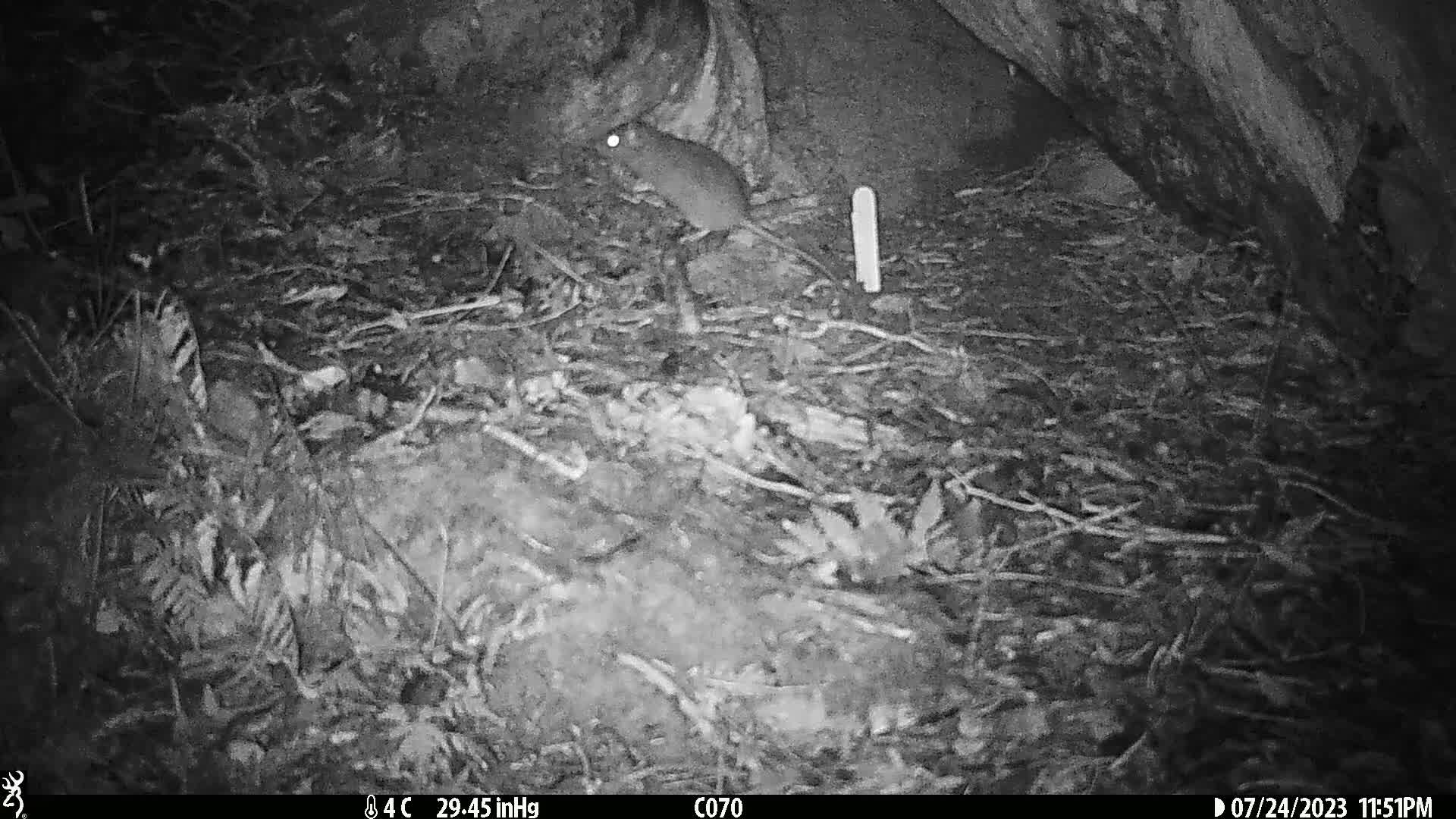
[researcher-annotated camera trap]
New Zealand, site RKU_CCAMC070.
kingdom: Animalia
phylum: Chordata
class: Mammalia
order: Rodentia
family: Muridae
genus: Rattus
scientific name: Rattus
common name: rat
Rat (Rattus).